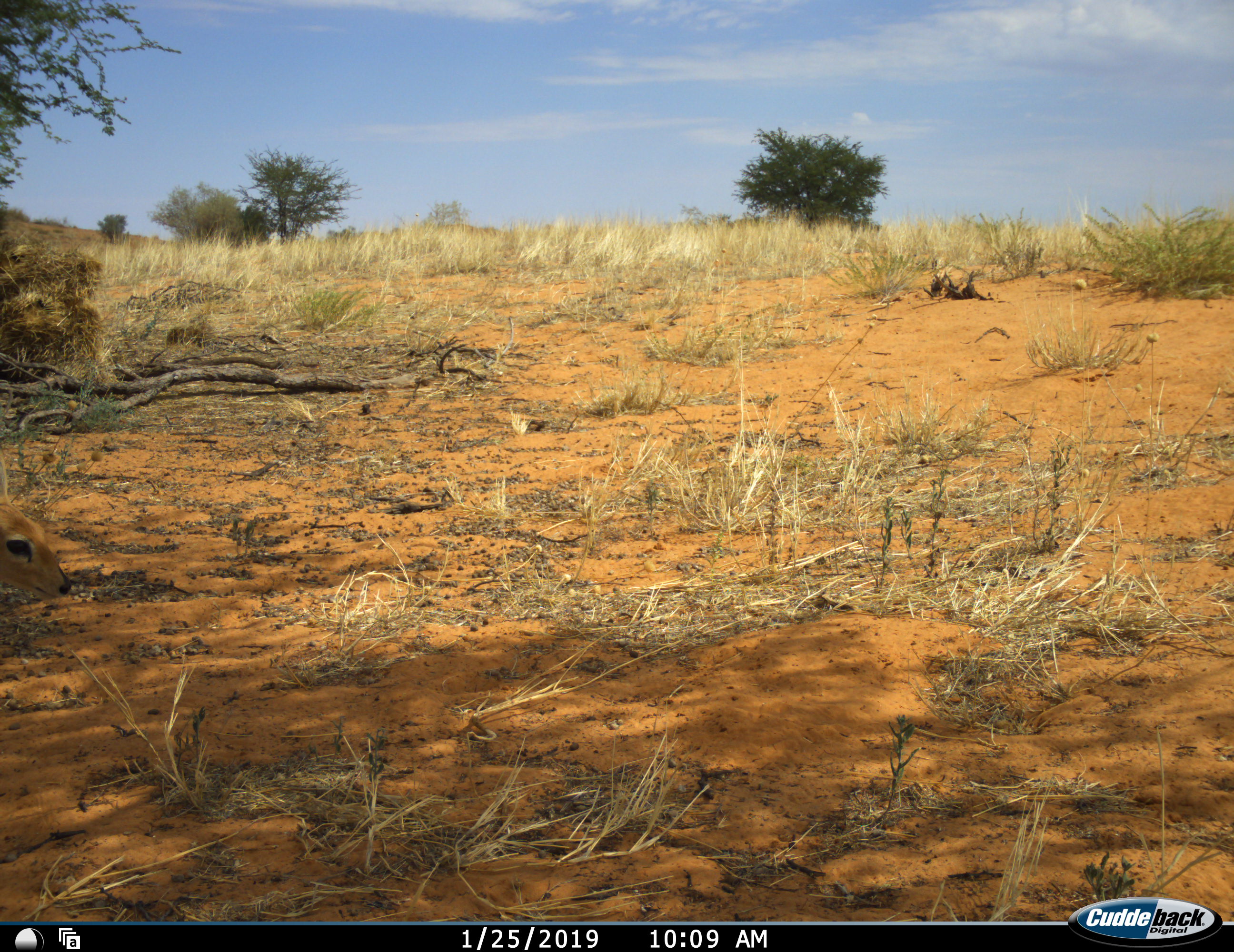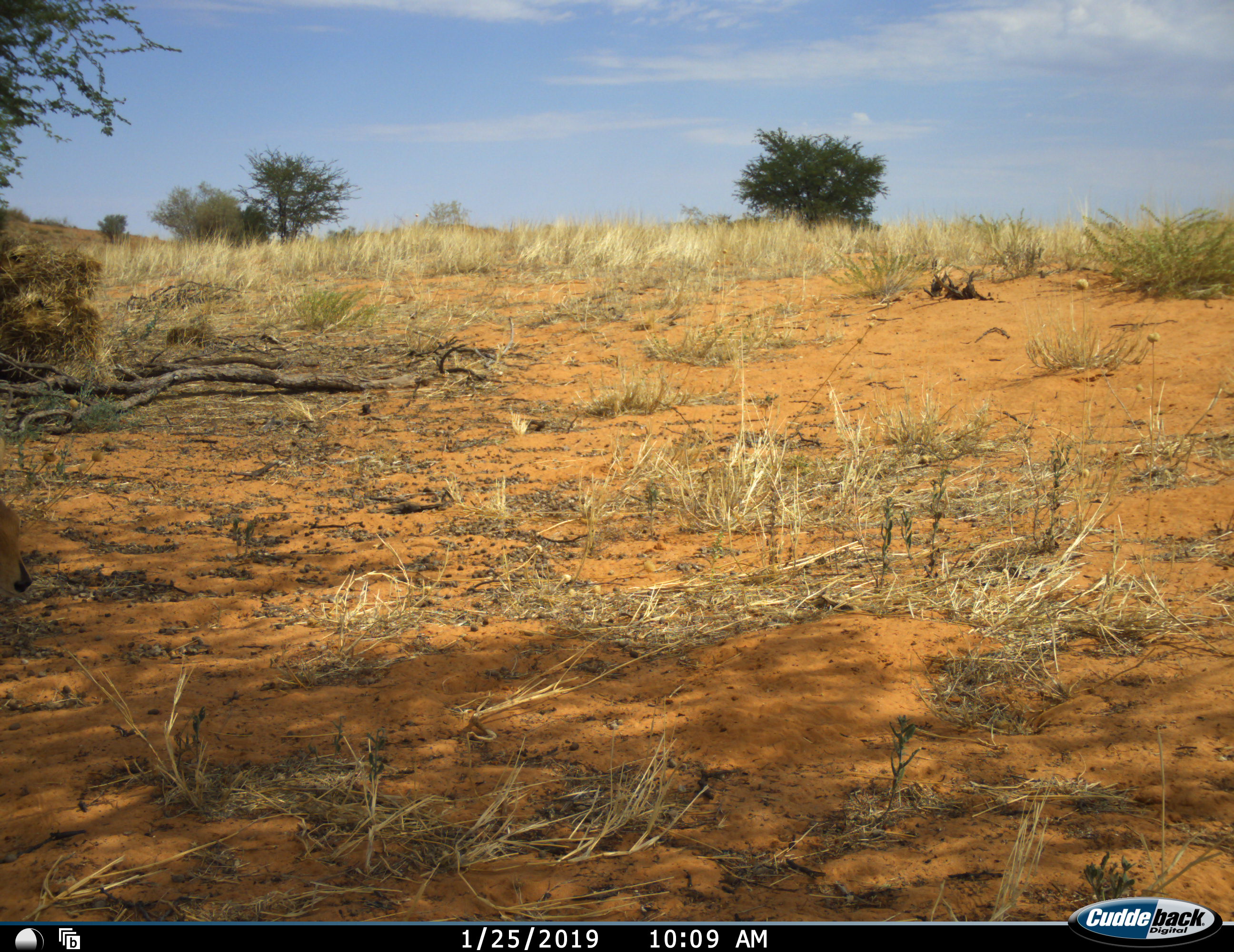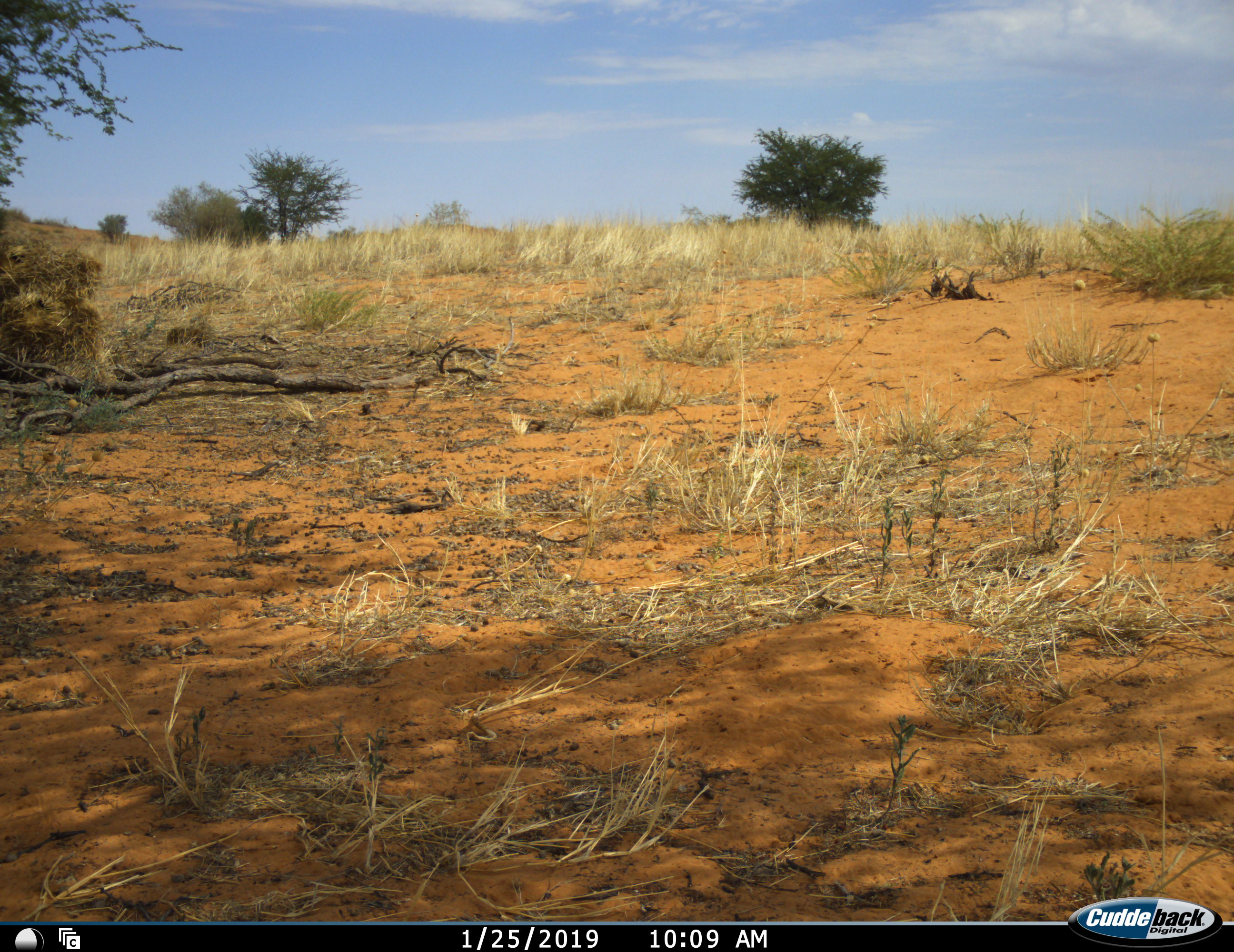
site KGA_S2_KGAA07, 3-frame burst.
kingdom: Animalia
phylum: Chordata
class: Mammalia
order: Artiodactyla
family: Bovidae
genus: Raphicerus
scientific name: Raphicerus campestris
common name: steenbok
Steenbok (Raphicerus campestris), count 1. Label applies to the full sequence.